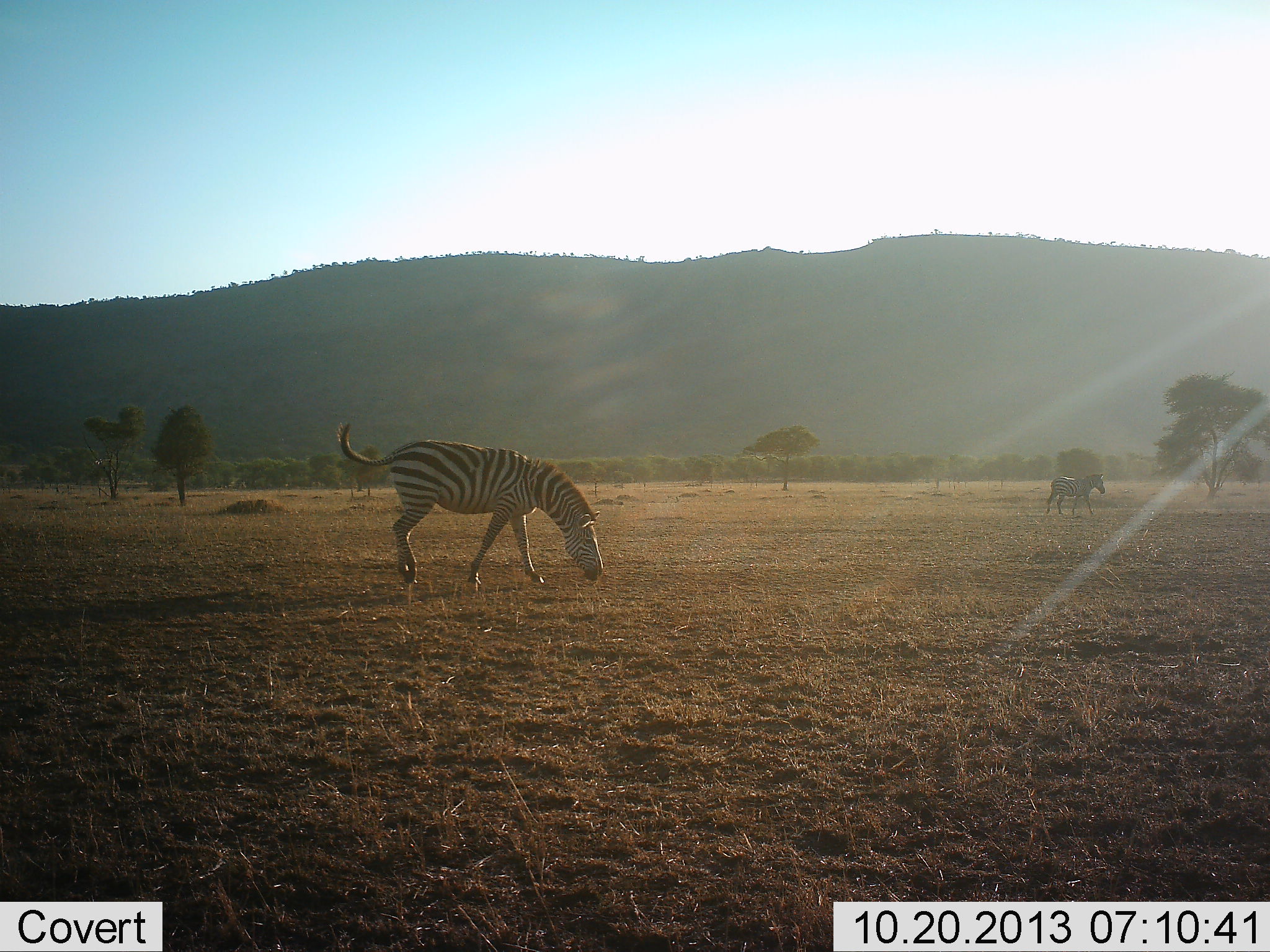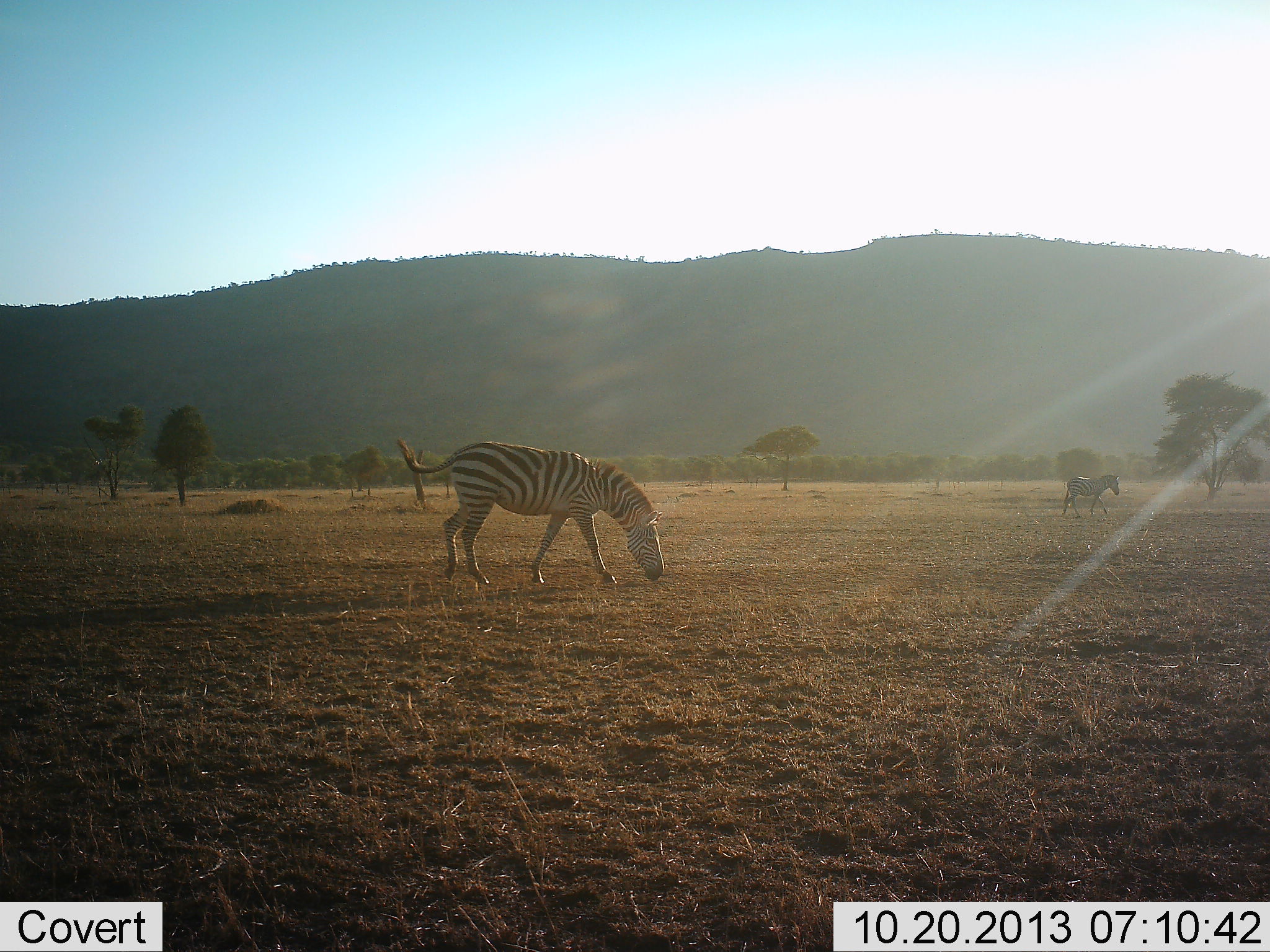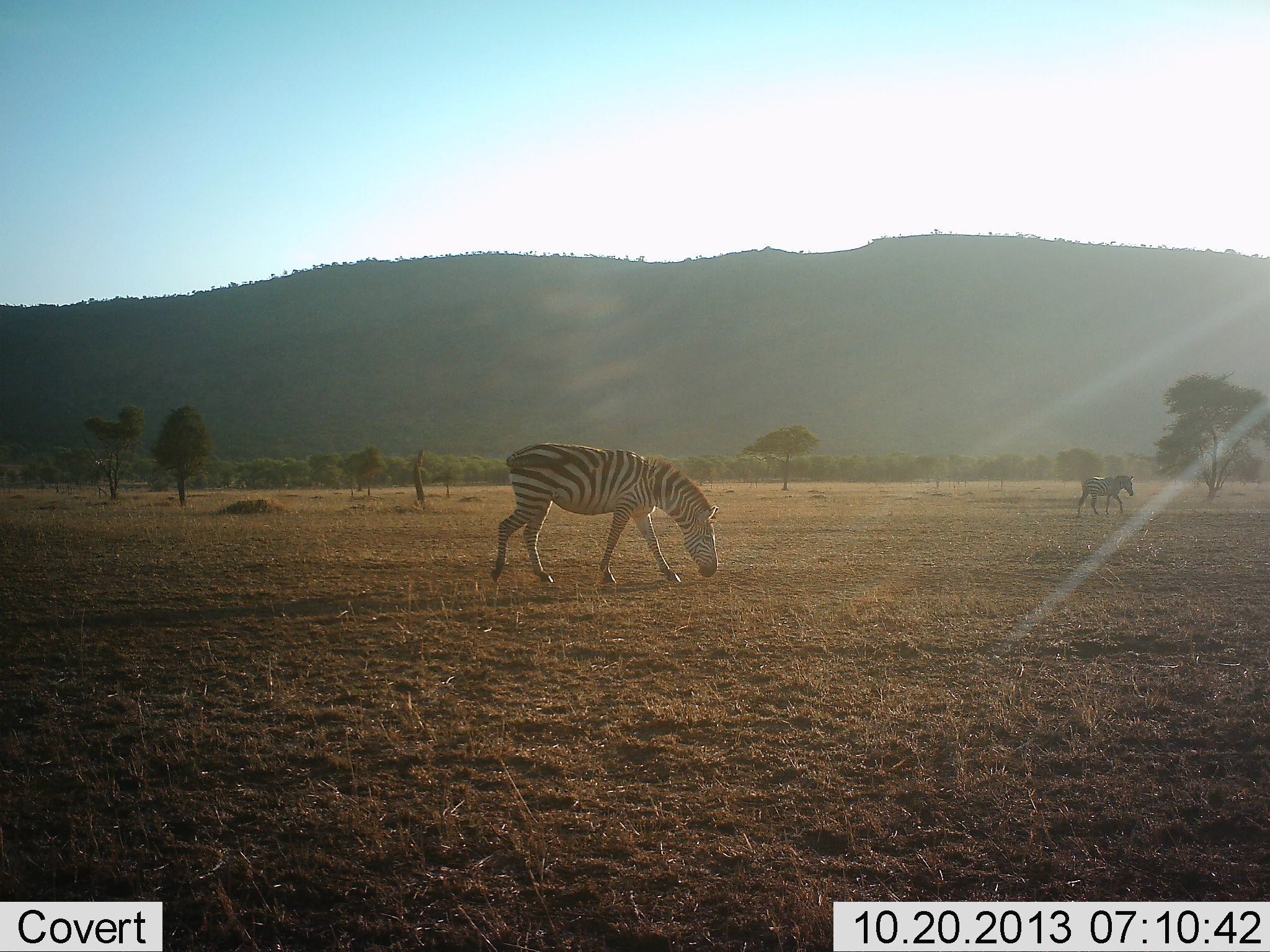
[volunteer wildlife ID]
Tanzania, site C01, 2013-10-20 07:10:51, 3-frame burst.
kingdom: Animalia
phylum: Chordata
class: Mammalia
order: Perissodactyla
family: Equidae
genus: Equus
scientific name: Equus quagga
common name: plains zebra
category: zebra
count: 2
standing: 20%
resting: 0%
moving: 90%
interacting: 0%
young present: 0%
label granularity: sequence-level